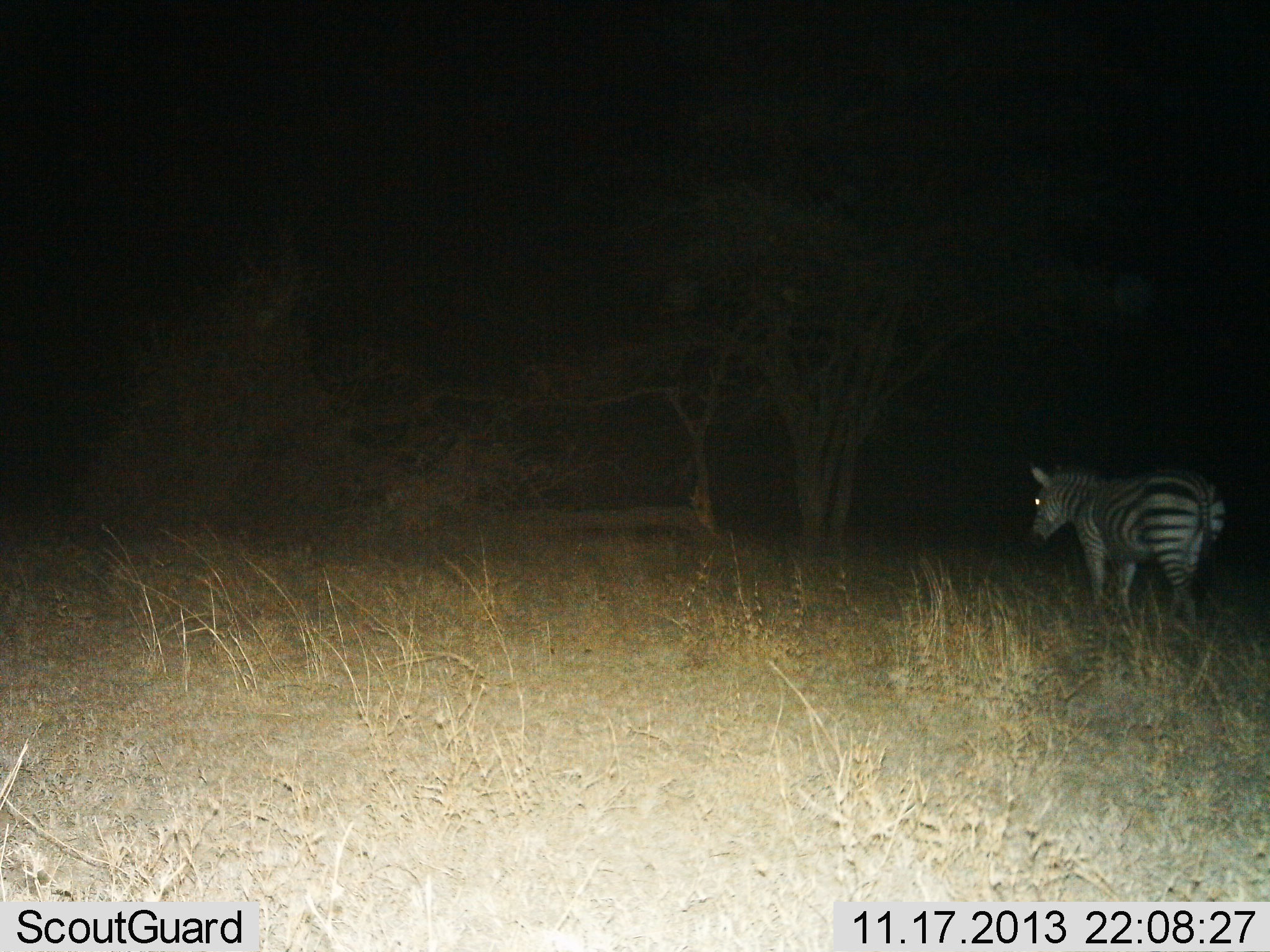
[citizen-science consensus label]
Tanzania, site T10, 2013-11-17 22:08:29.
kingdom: Animalia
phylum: Chordata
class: Mammalia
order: Perissodactyla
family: Equidae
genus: Equus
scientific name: Equus quagga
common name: plains zebra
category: zebra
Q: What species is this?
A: Zebra (plains zebra) (Equus quagga).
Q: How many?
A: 1.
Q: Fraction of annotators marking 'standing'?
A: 54%.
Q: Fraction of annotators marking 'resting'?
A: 0%.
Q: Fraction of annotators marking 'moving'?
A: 46%.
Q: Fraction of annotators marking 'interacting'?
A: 0%.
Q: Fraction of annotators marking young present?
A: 0%.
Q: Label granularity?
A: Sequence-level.